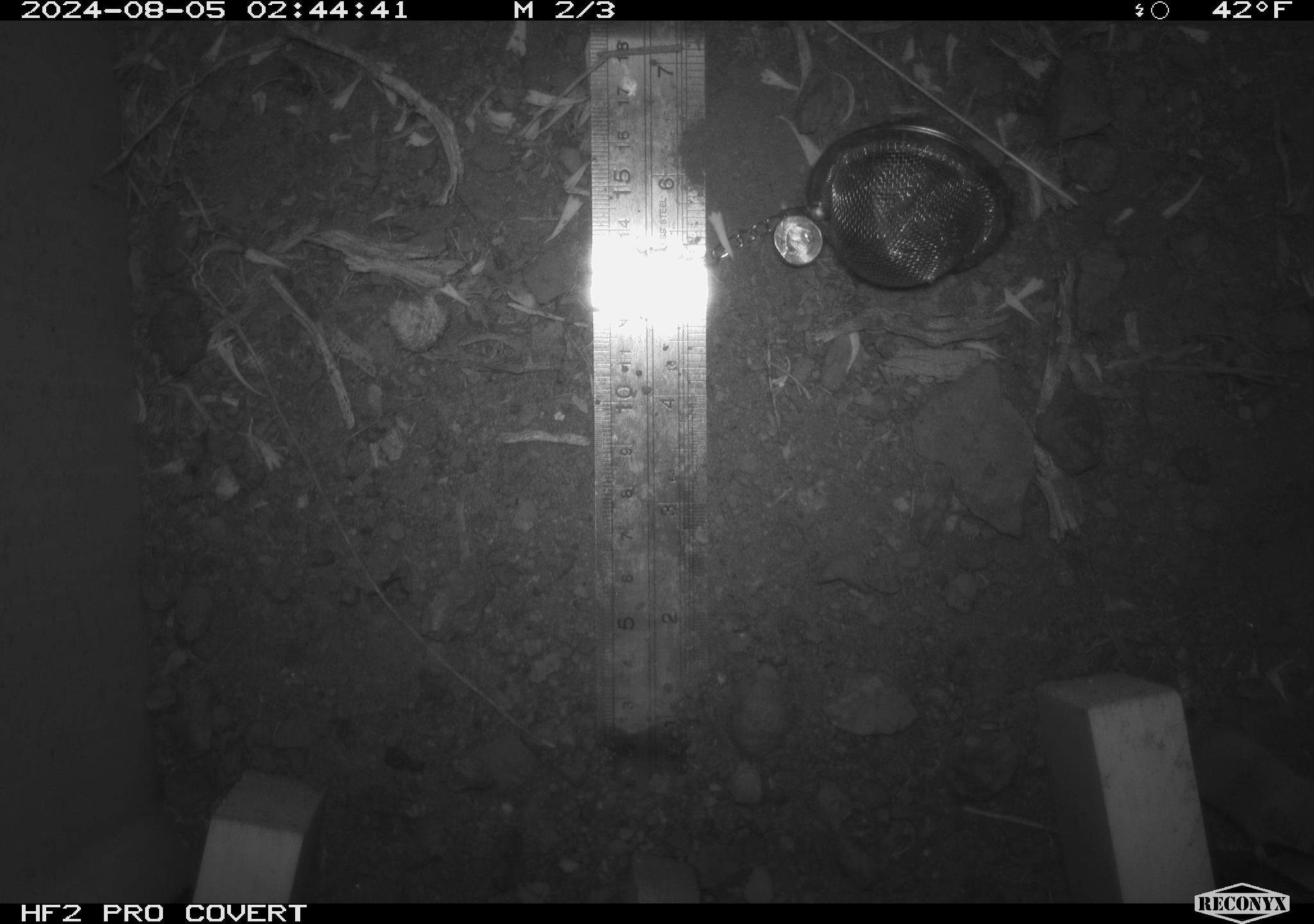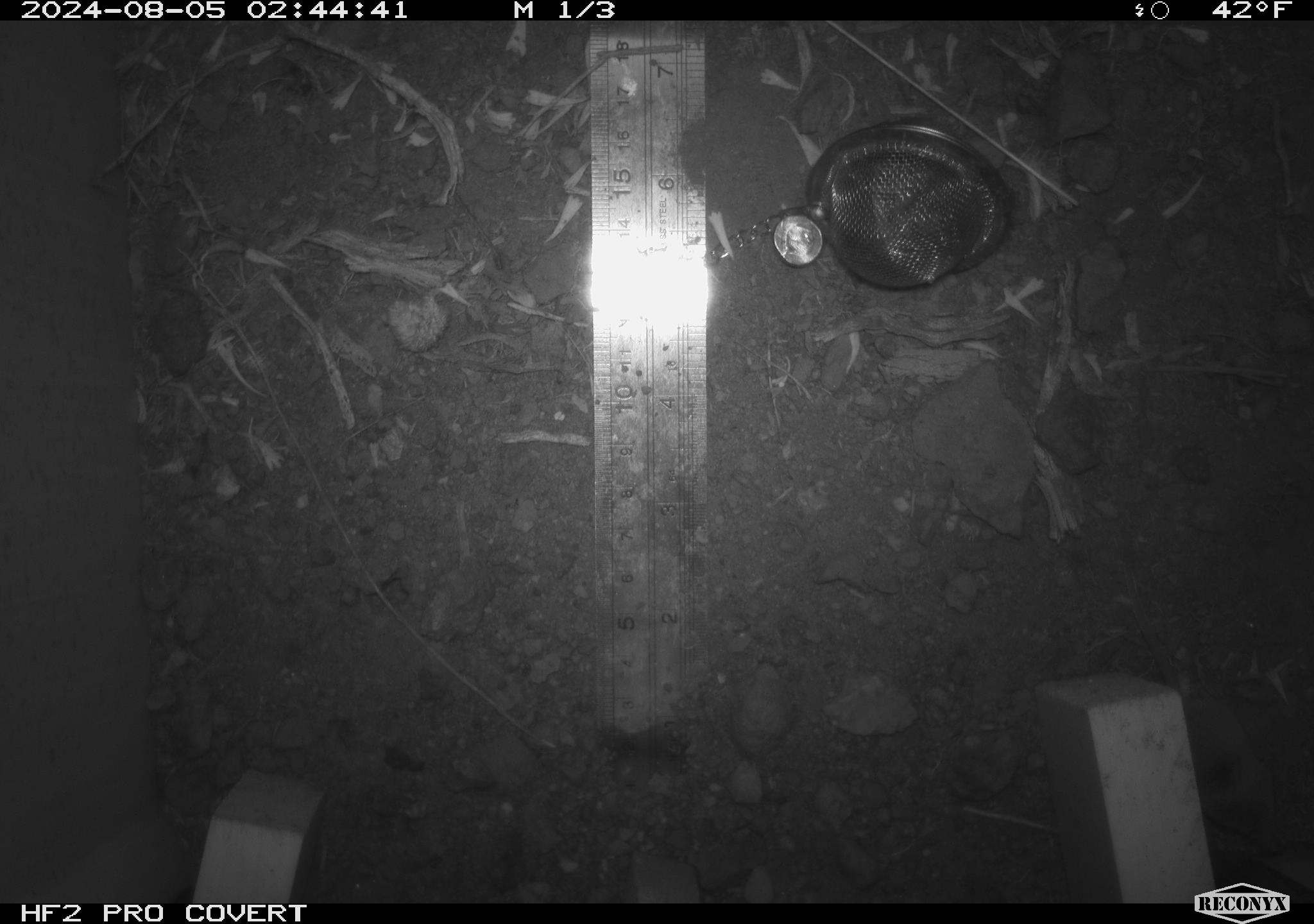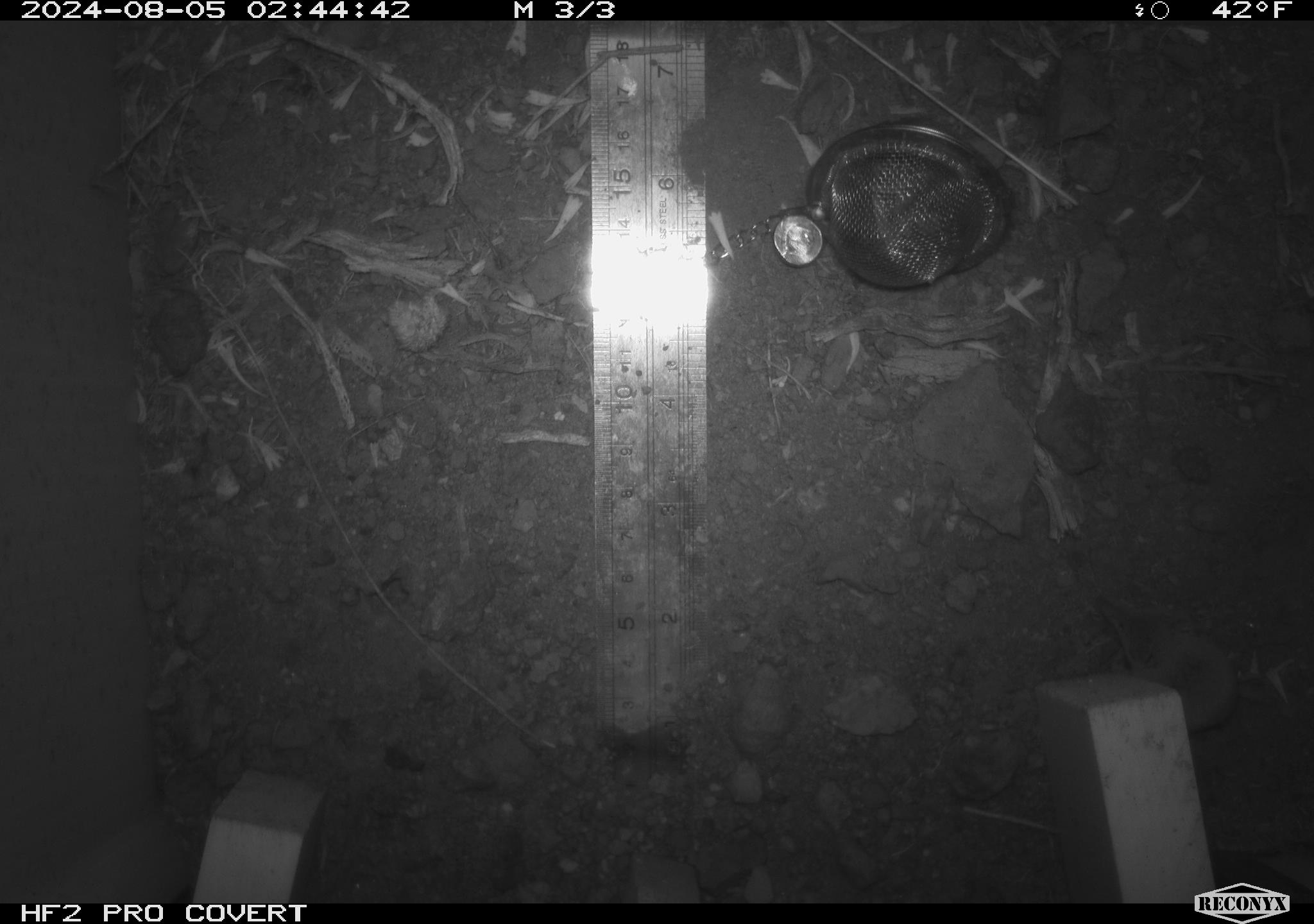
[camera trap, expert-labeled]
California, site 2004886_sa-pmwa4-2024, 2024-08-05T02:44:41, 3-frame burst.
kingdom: Animalia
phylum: Chordata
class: Mammalia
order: Eulipotyphla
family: Soricidae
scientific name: Soricidae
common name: shrews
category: soricidae family